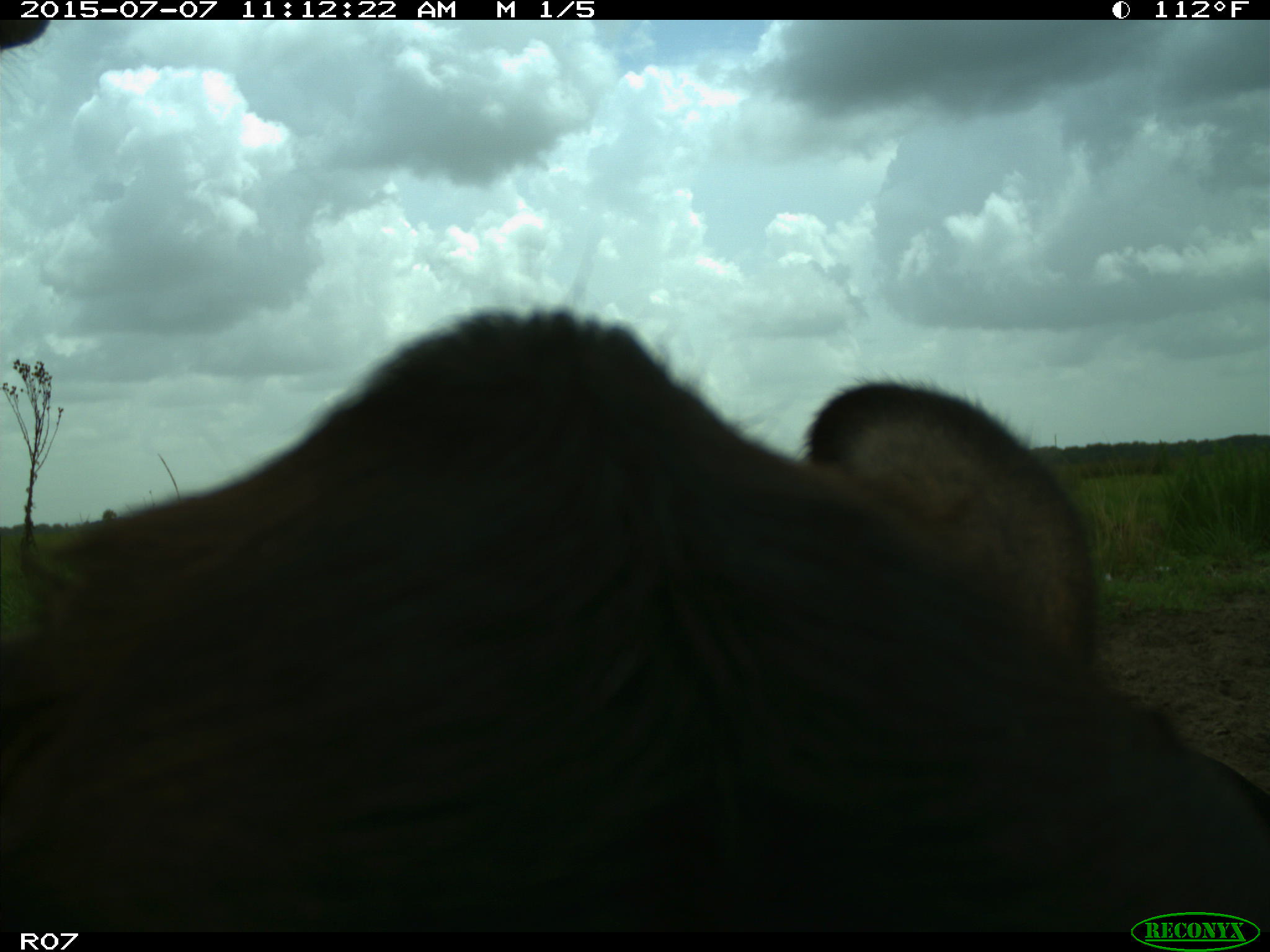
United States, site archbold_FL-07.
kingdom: Animalia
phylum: Chordata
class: Mammalia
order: Artiodactyla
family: Bovidae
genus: Bos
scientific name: Bos taurus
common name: domestic cow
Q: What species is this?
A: Bos taurus (domestic cow).